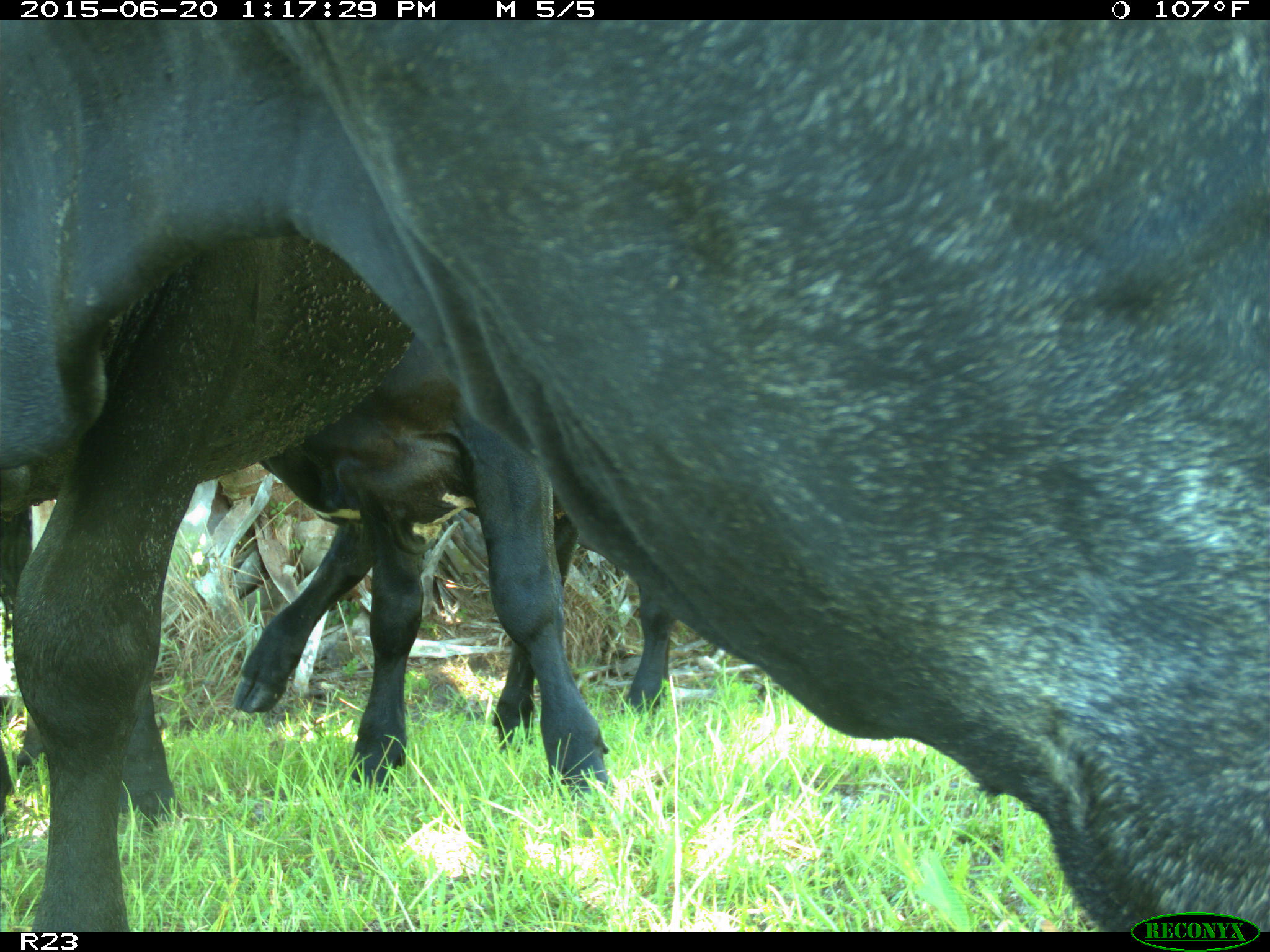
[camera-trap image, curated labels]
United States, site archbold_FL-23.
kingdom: Animalia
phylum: Chordata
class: Mammalia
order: Artiodactyla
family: Bovidae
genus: Bos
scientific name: Bos taurus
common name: domestic cow